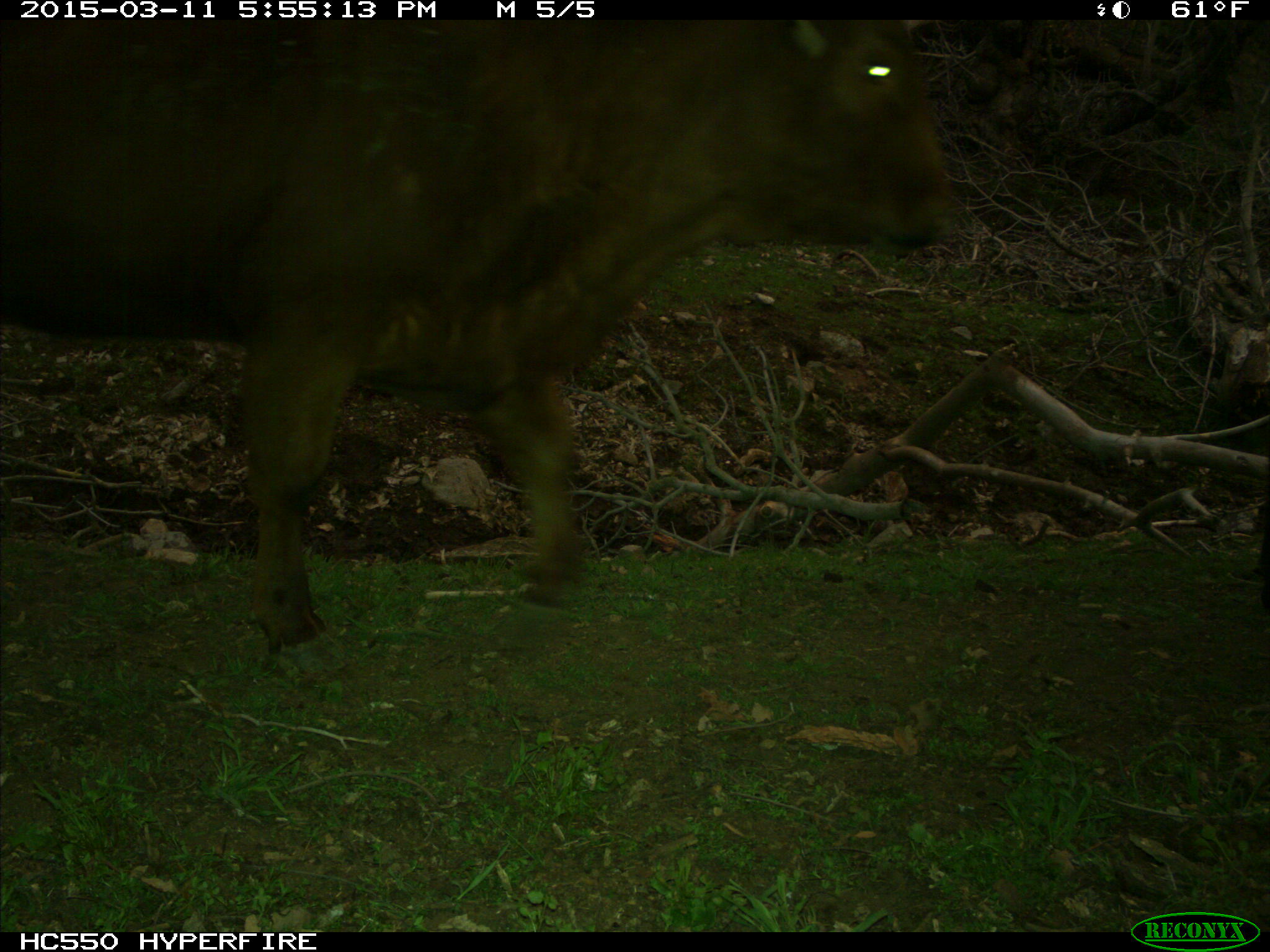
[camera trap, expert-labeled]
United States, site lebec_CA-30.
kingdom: Animalia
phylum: Chordata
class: Mammalia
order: Artiodactyla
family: Bovidae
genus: Bos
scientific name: Bos taurus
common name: domestic cow